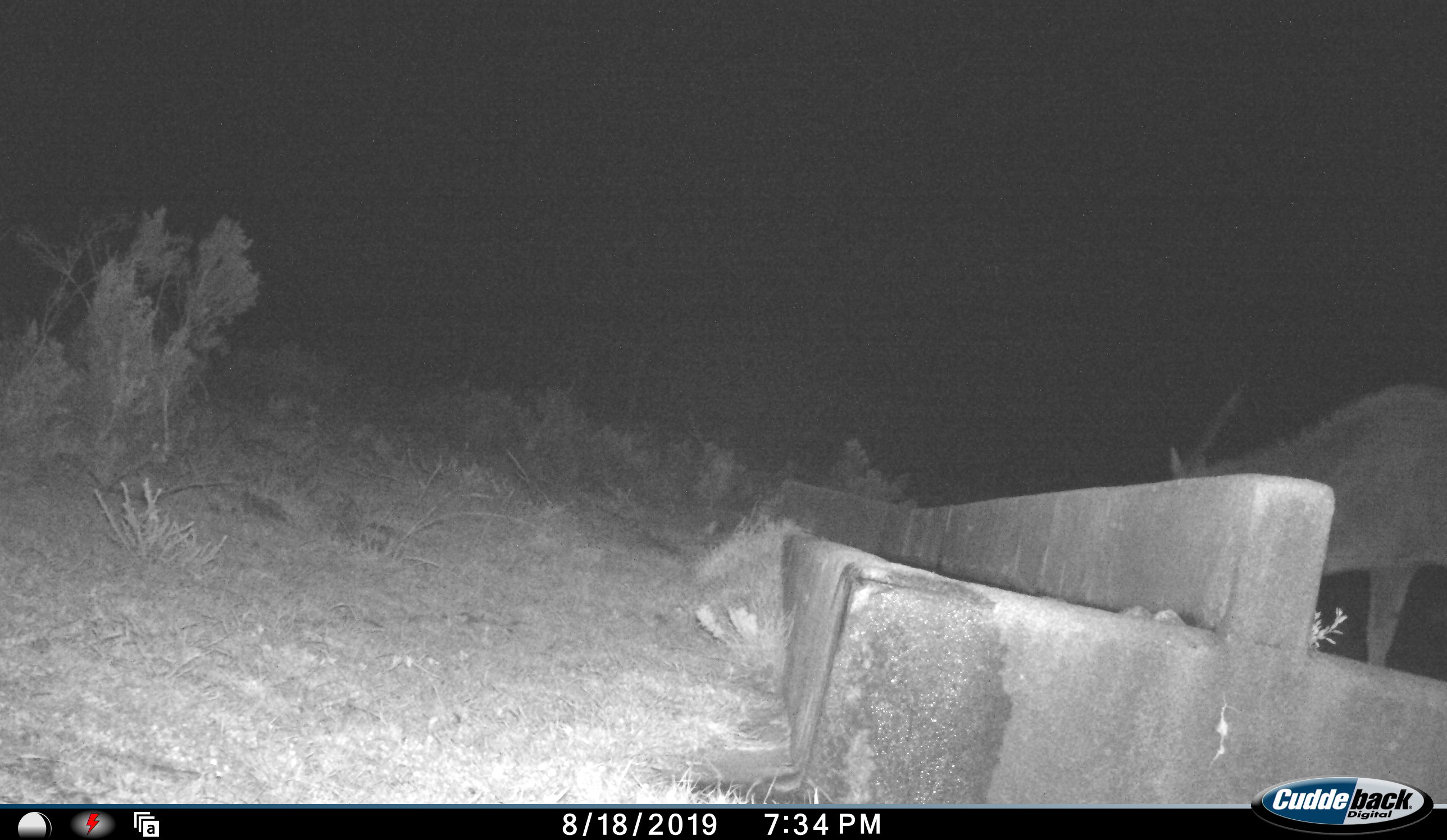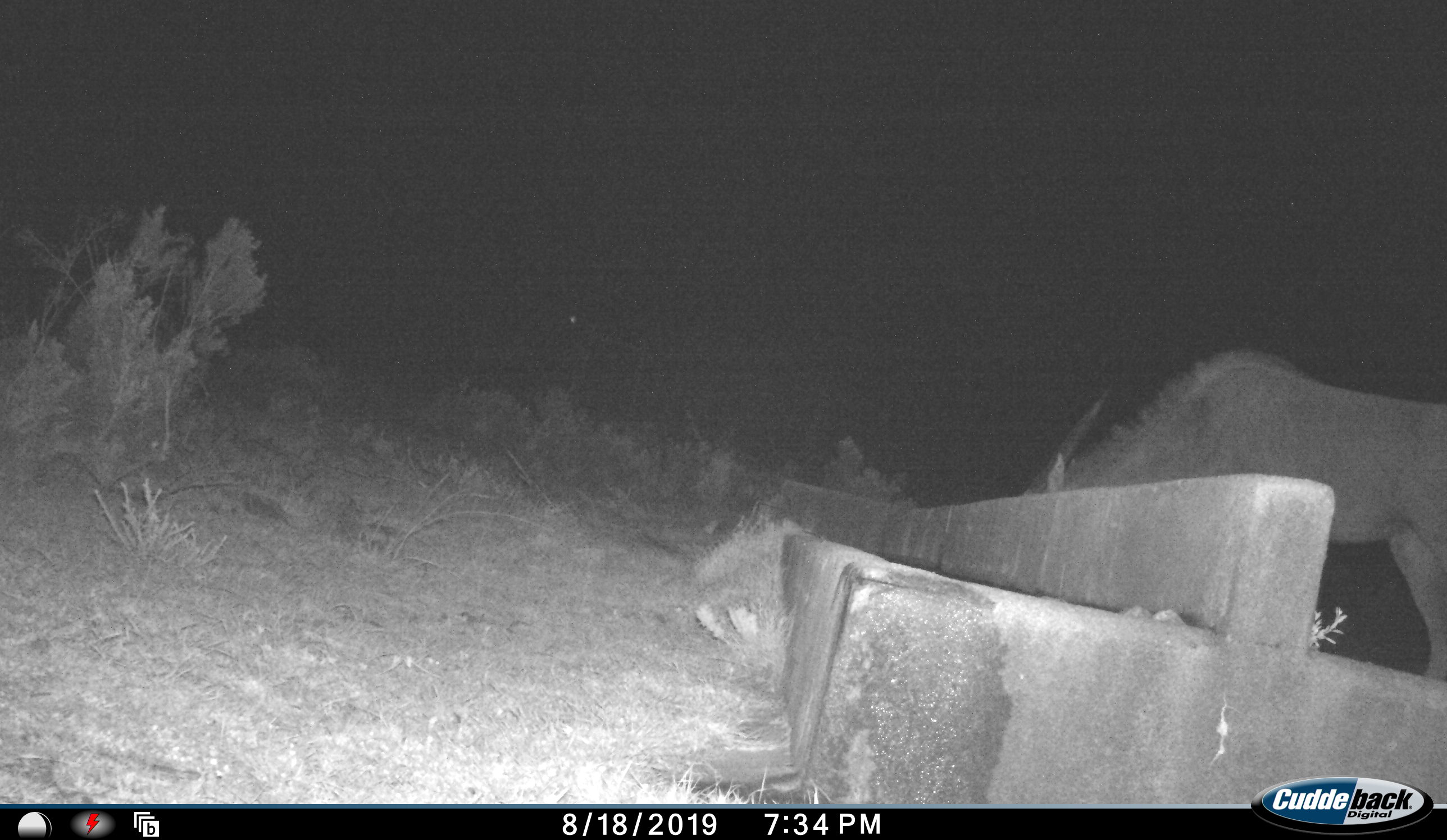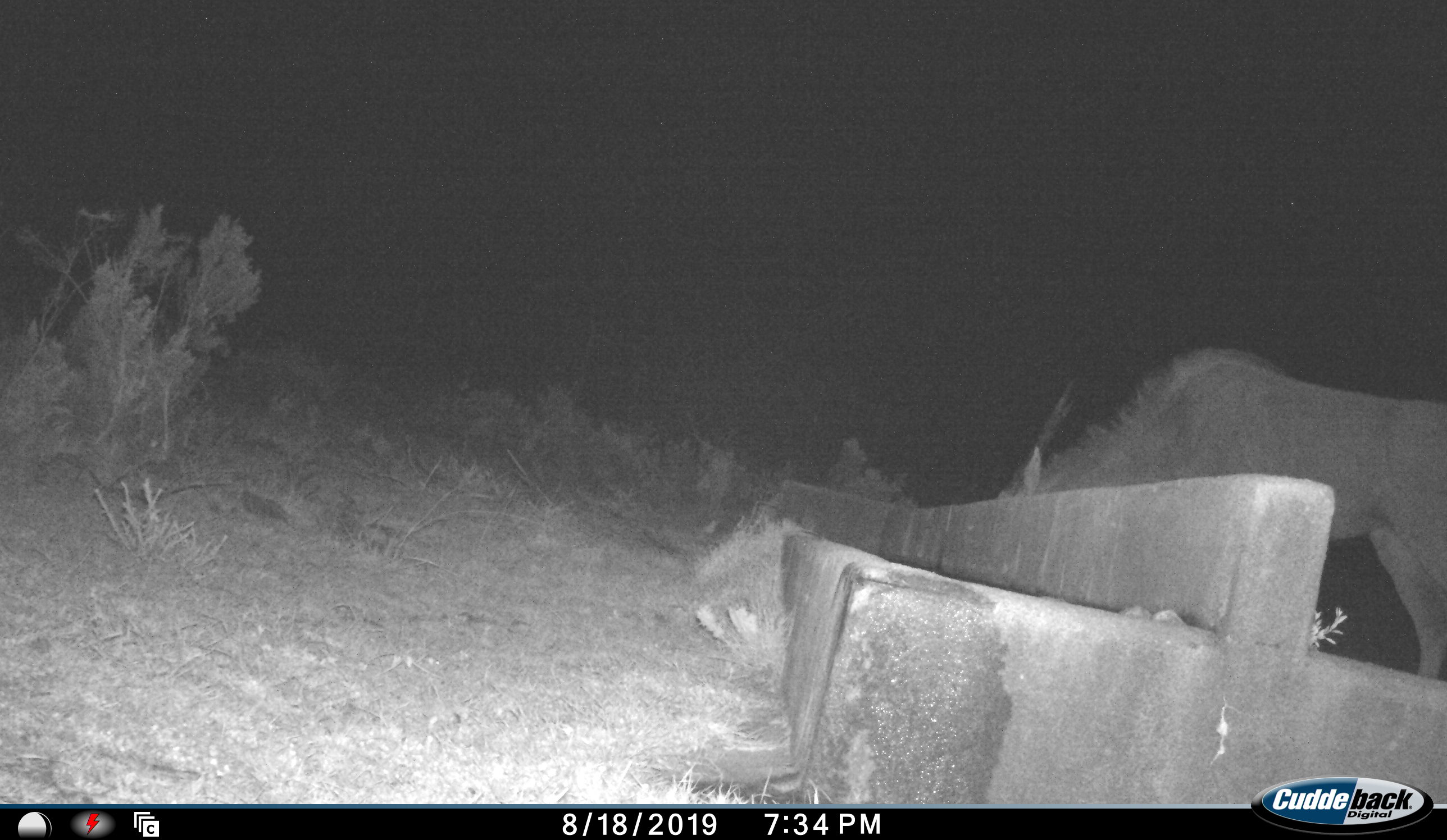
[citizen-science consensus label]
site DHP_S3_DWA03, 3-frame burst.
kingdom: Animalia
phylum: Chordata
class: Mammalia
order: Artiodactyla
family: Bovidae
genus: Tragelaphus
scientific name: Tragelaphus oryx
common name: eland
Eland (Tragelaphus oryx), count 1. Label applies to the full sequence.